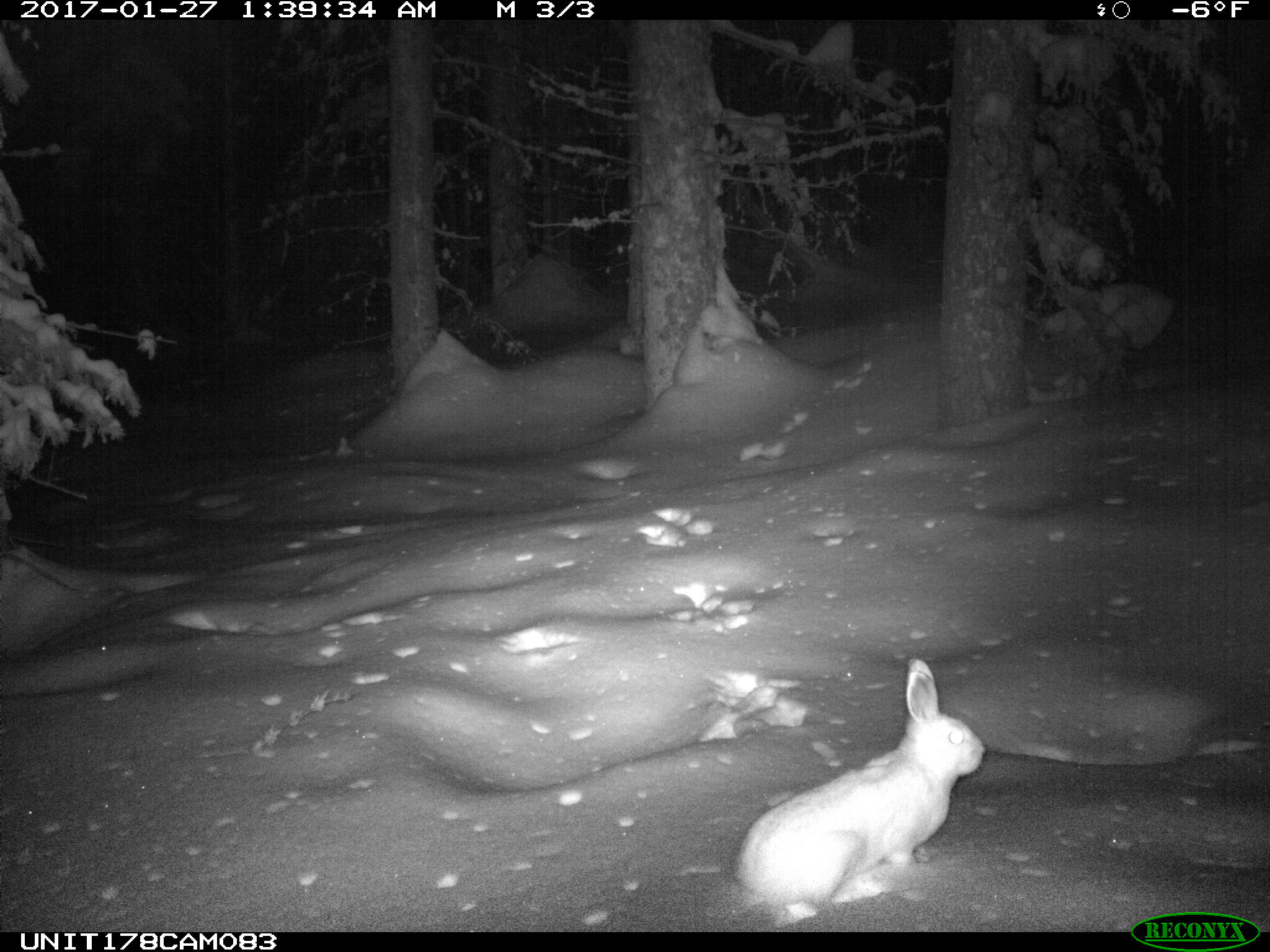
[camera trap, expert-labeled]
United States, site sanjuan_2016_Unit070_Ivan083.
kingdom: Animalia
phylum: Chordata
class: Mammalia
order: Lagomorpha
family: Leporidae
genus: Lepus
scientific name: Lepus americanus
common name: snowshoe hare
Lepus americanus (snowshoe hare).